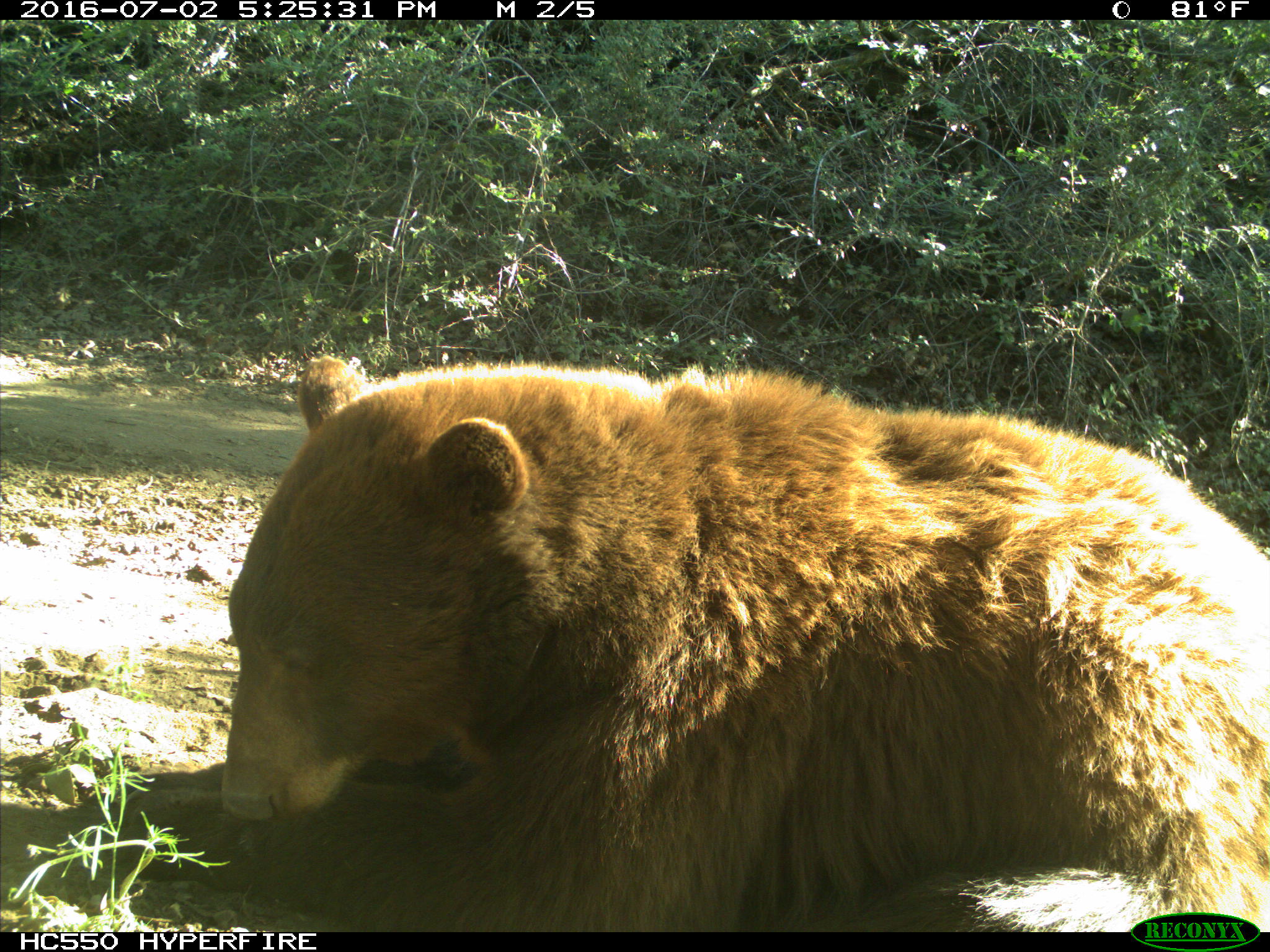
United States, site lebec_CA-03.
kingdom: Animalia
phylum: Chordata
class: Mammalia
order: Carnivora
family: Ursidae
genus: Ursus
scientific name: Ursus americanus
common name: american black bear